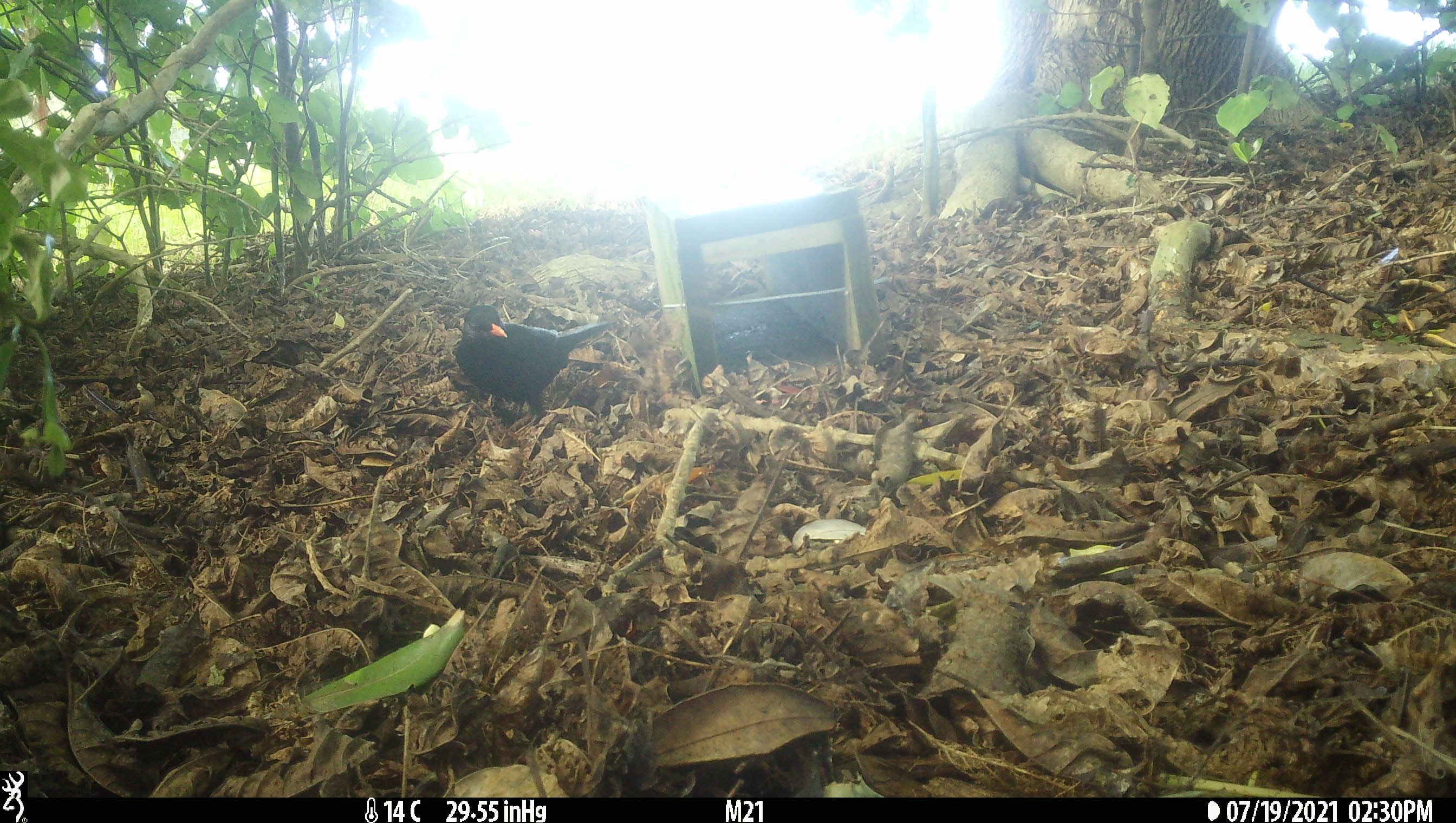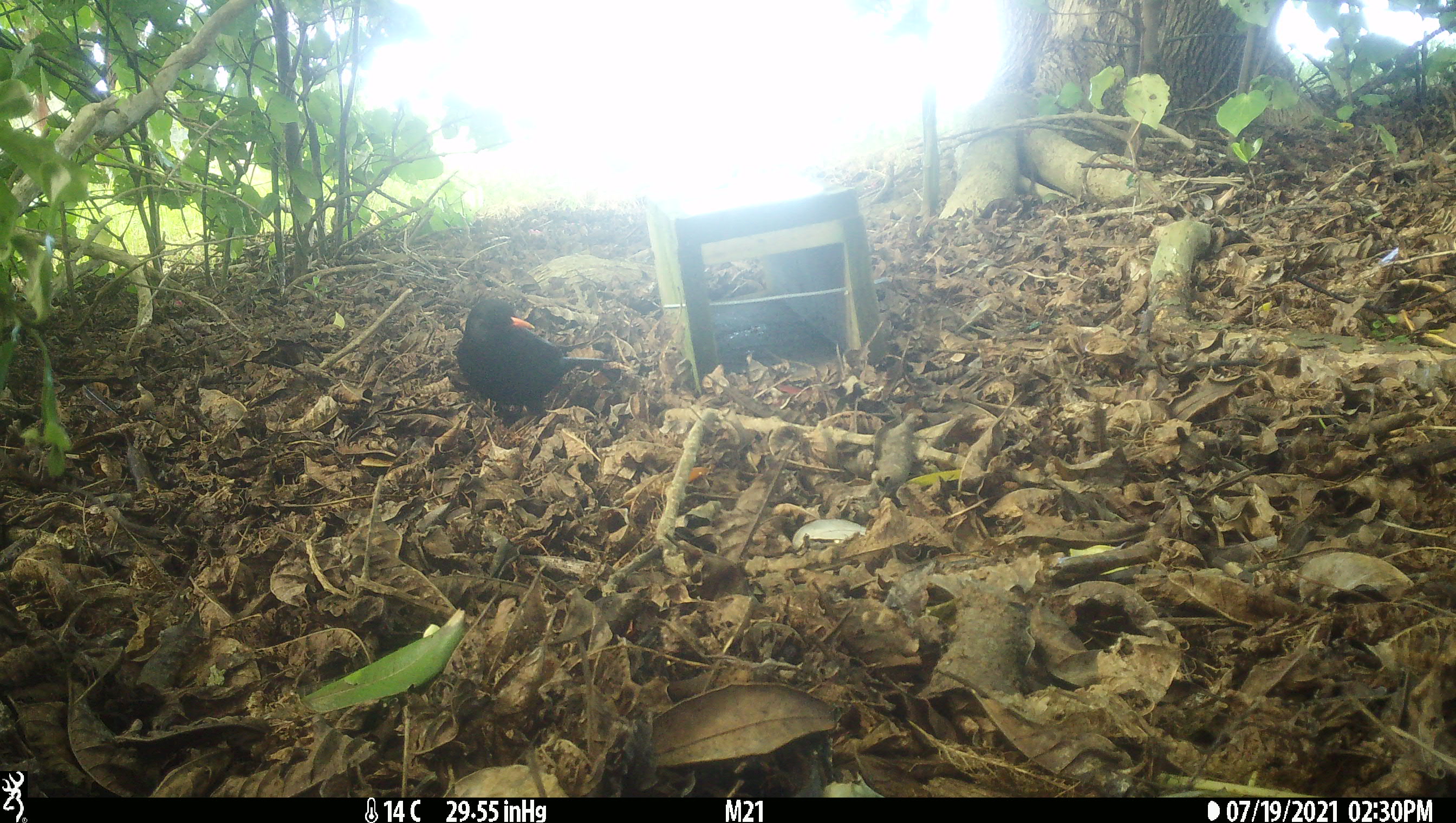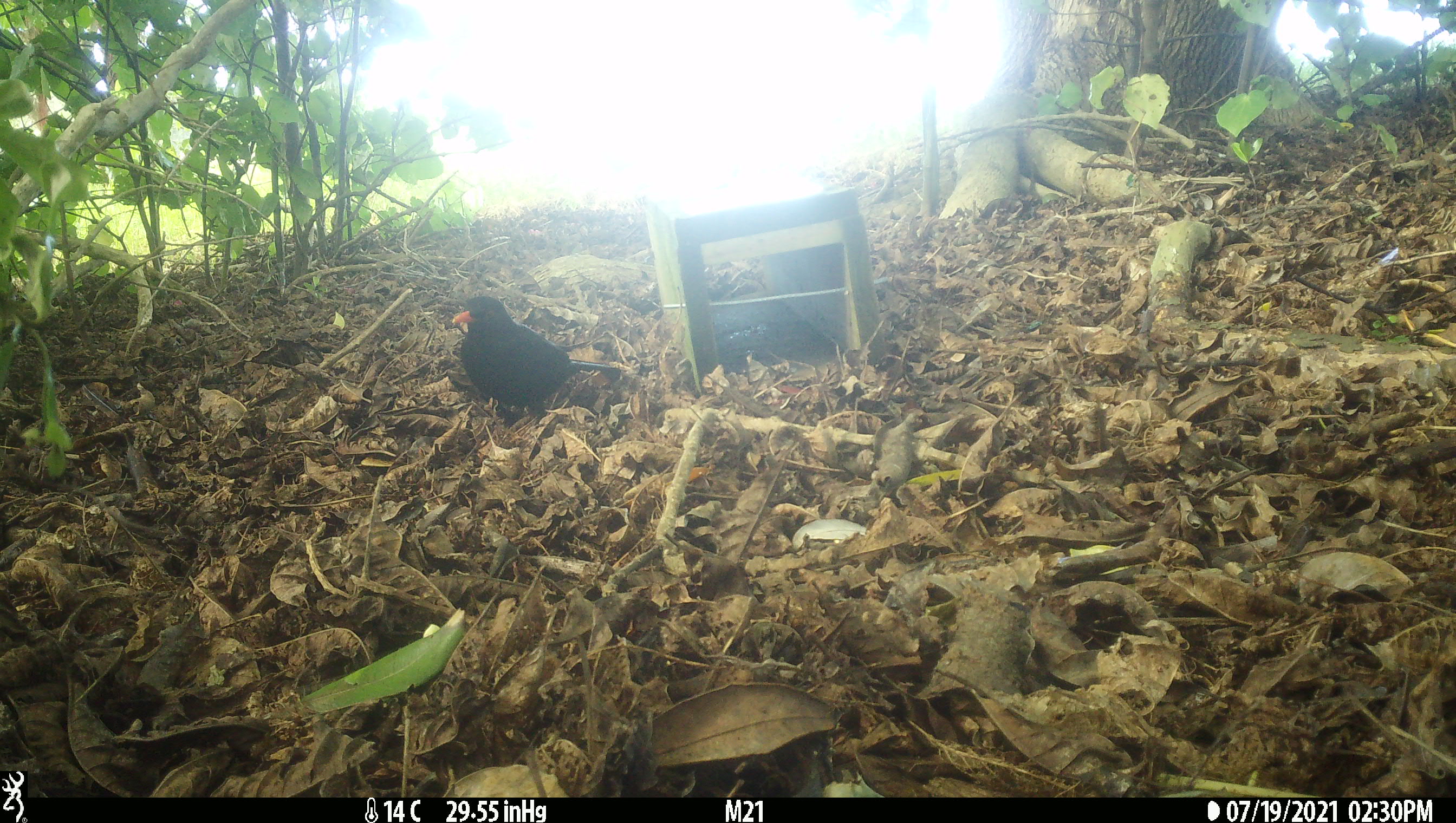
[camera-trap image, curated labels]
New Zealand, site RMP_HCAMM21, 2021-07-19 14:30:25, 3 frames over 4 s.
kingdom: Animalia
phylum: Chordata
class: Aves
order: Passeriformes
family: Turdidae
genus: Turdus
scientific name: Turdus merula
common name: eurasian blackbird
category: blackbird